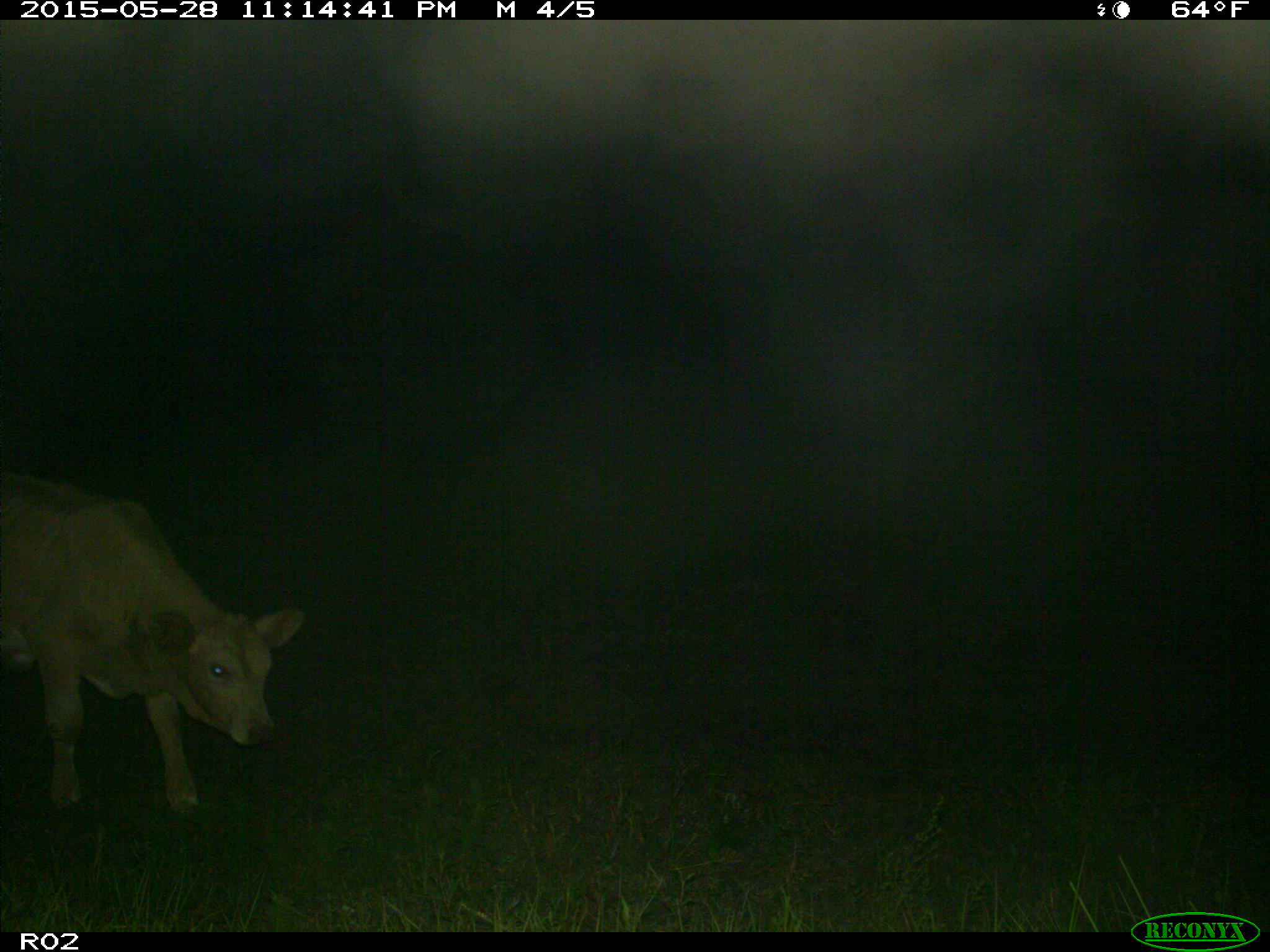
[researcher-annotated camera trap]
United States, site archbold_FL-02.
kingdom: Animalia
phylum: Chordata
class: Mammalia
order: Artiodactyla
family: Bovidae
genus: Bos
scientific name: Bos taurus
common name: domestic cow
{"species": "Bos taurus (domestic cow)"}